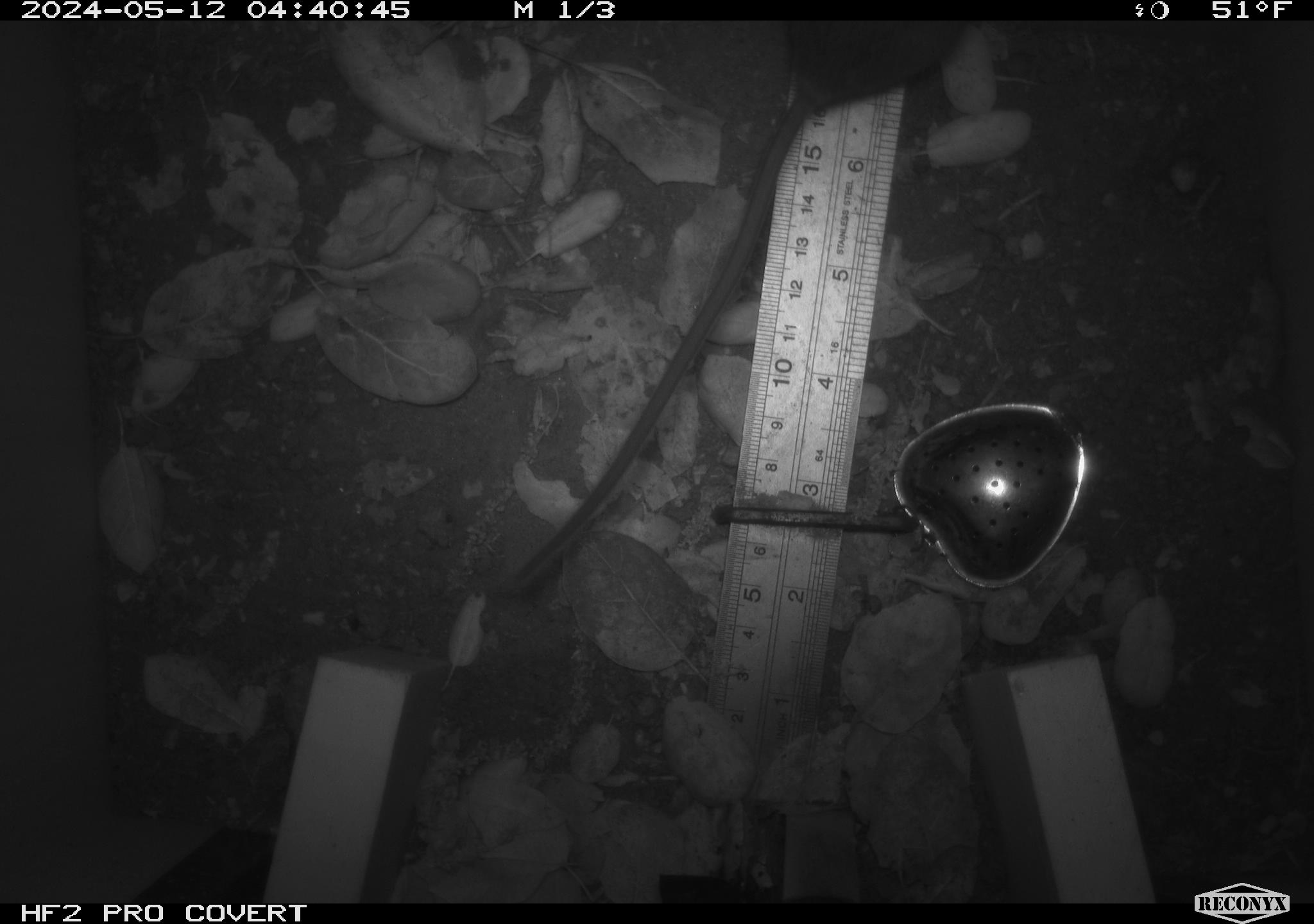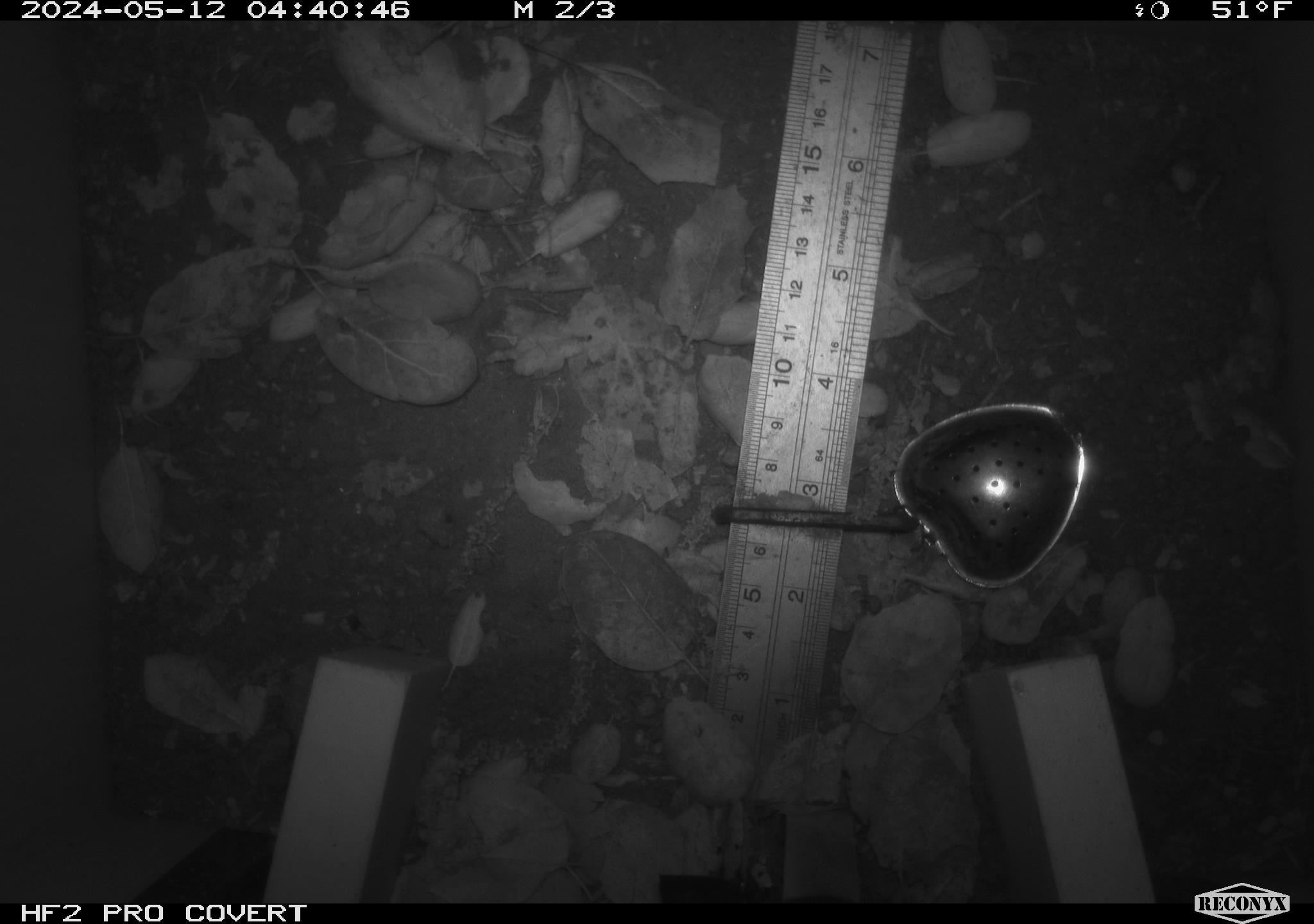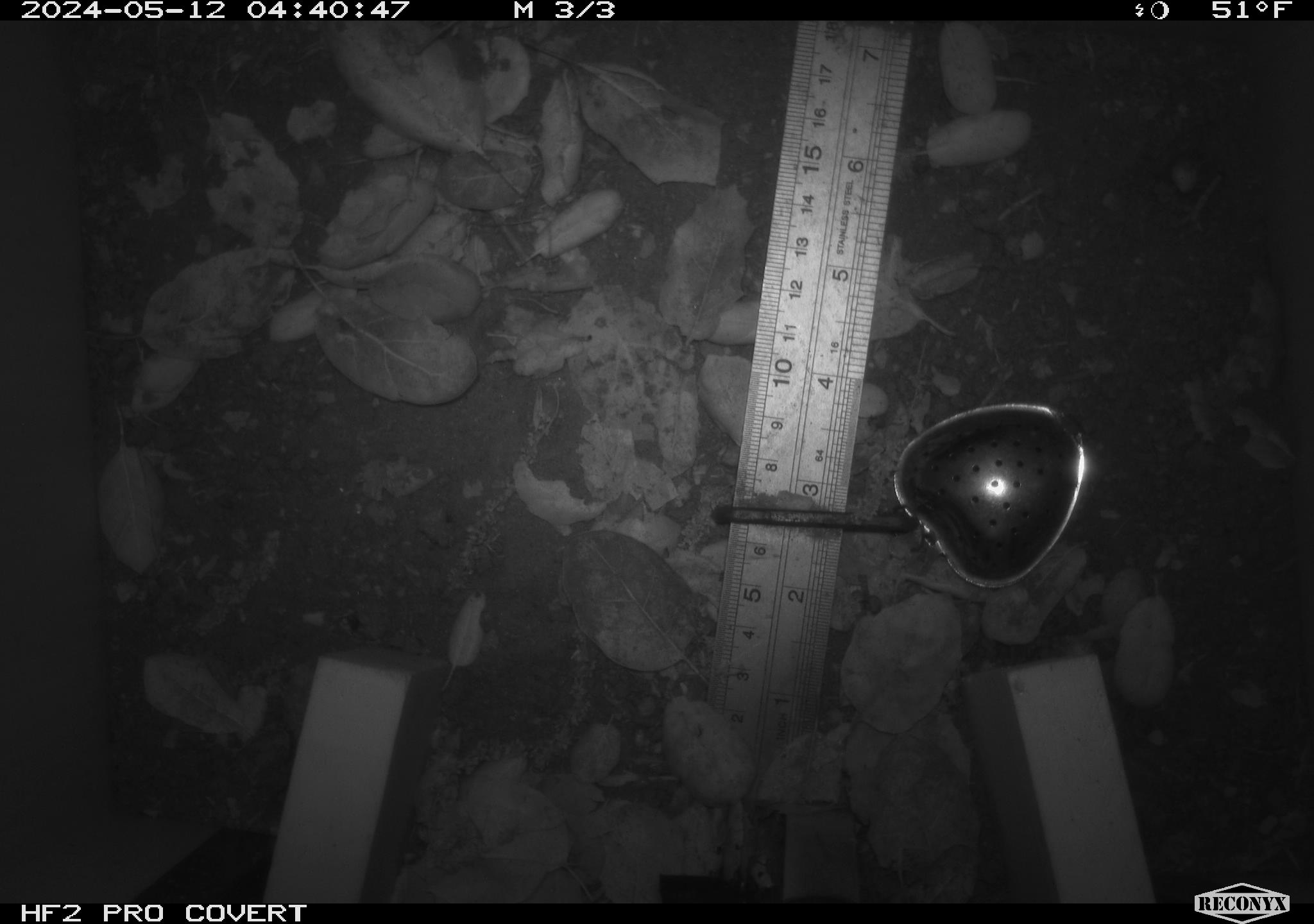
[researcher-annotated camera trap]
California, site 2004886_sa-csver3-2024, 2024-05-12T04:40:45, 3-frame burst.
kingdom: Animalia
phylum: Chordata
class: Mammalia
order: Rodentia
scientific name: Rodentia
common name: rodent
Rodent (Rodentia).